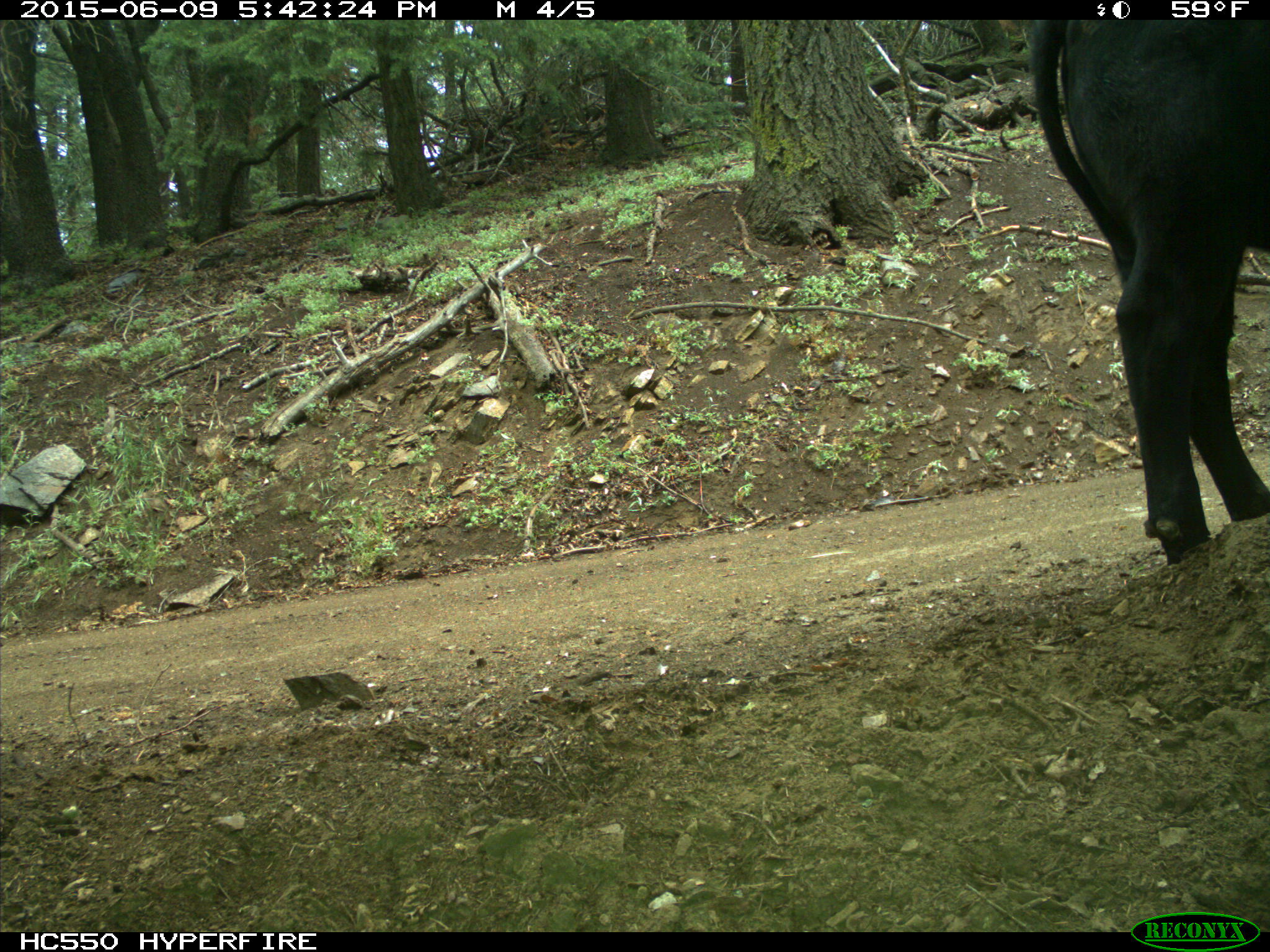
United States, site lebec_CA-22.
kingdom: Animalia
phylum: Chordata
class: Mammalia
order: Artiodactyla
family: Bovidae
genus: Bos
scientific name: Bos taurus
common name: domestic cow